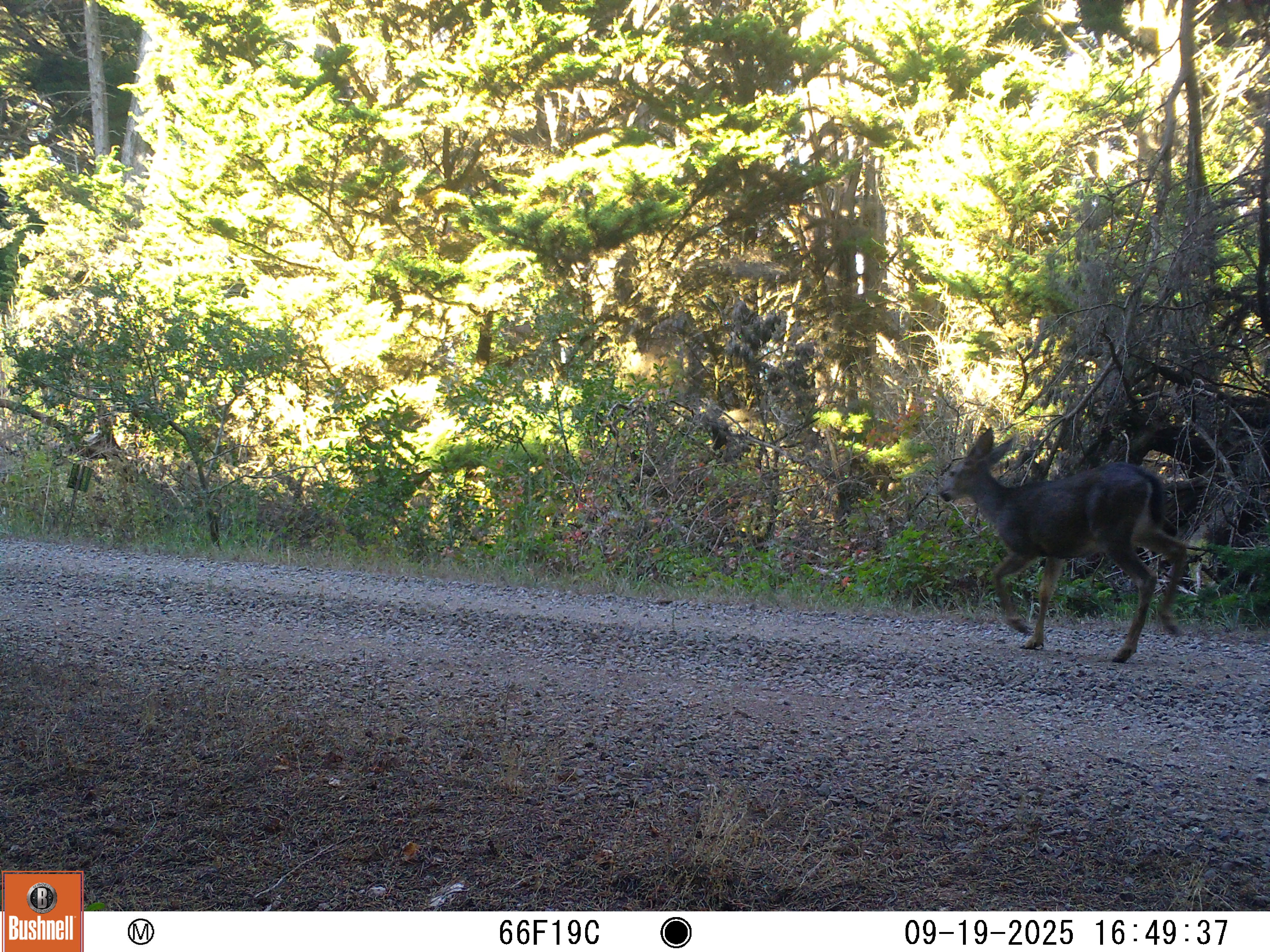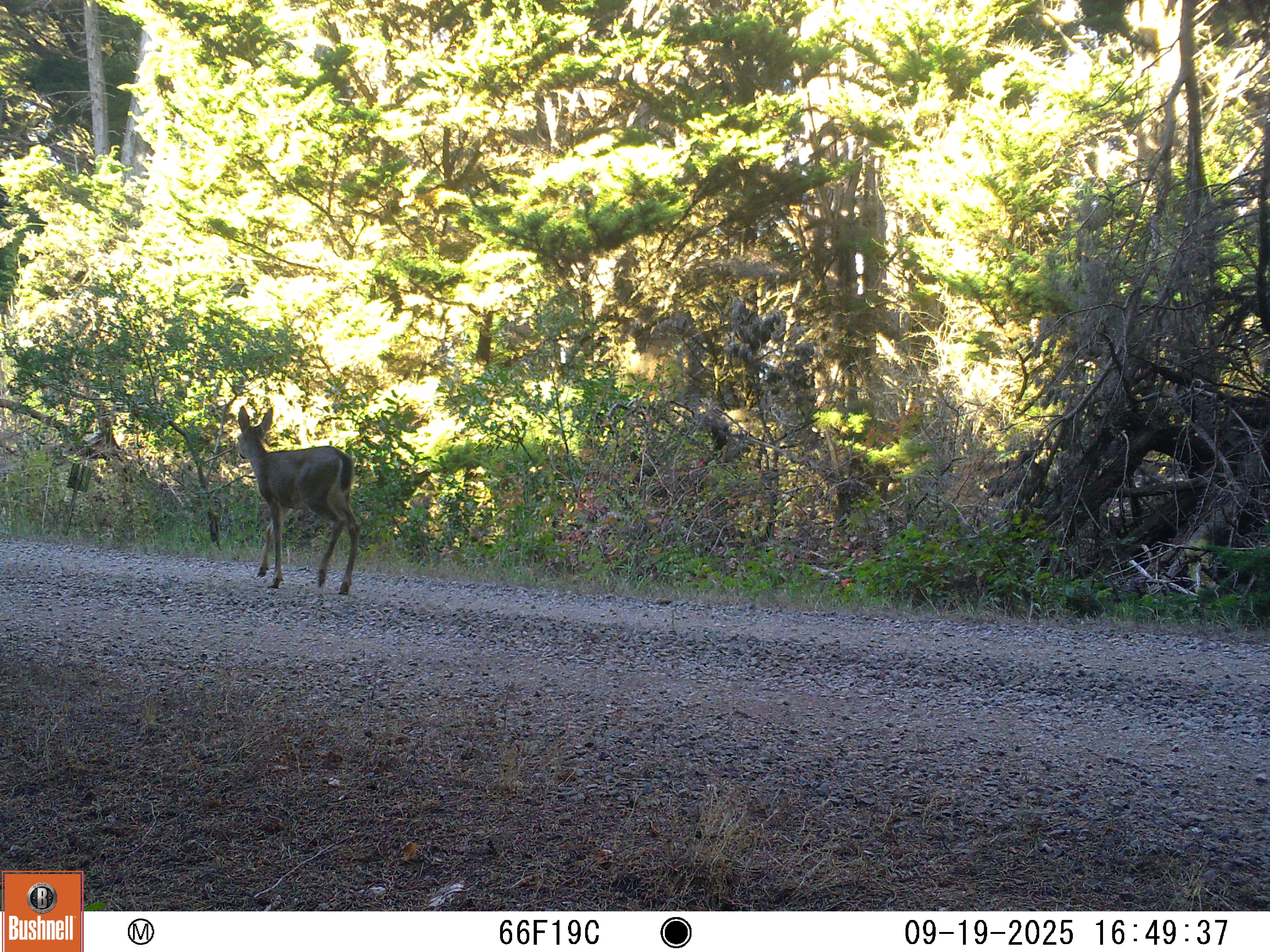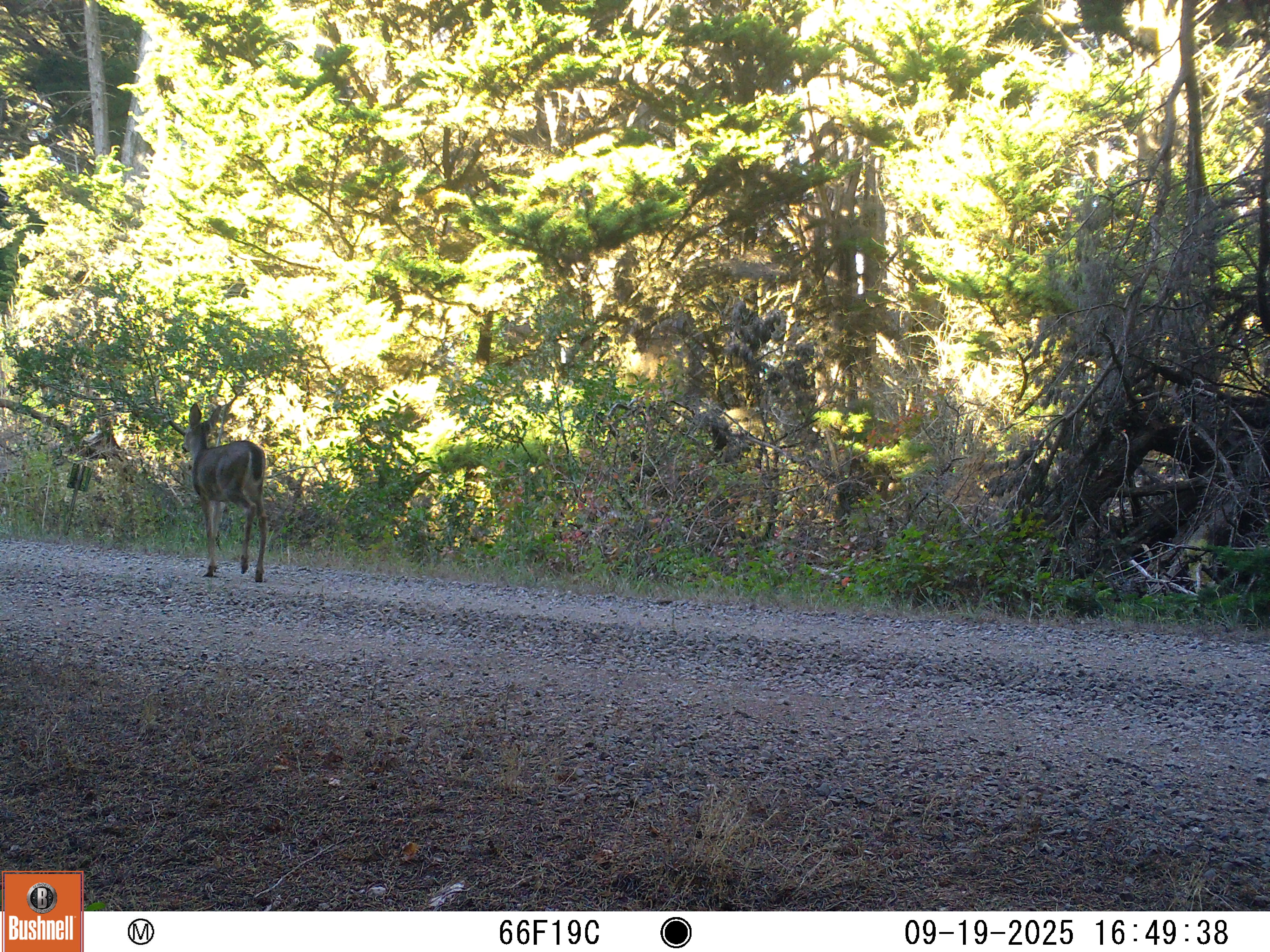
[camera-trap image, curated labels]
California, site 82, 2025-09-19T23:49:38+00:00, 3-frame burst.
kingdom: Animalia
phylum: Chordata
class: Mammalia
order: Artiodactyla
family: Cervidae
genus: Odocoileus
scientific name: Odocoileus hemionus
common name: mule deer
Mule deer (Odocoileus hemionus).